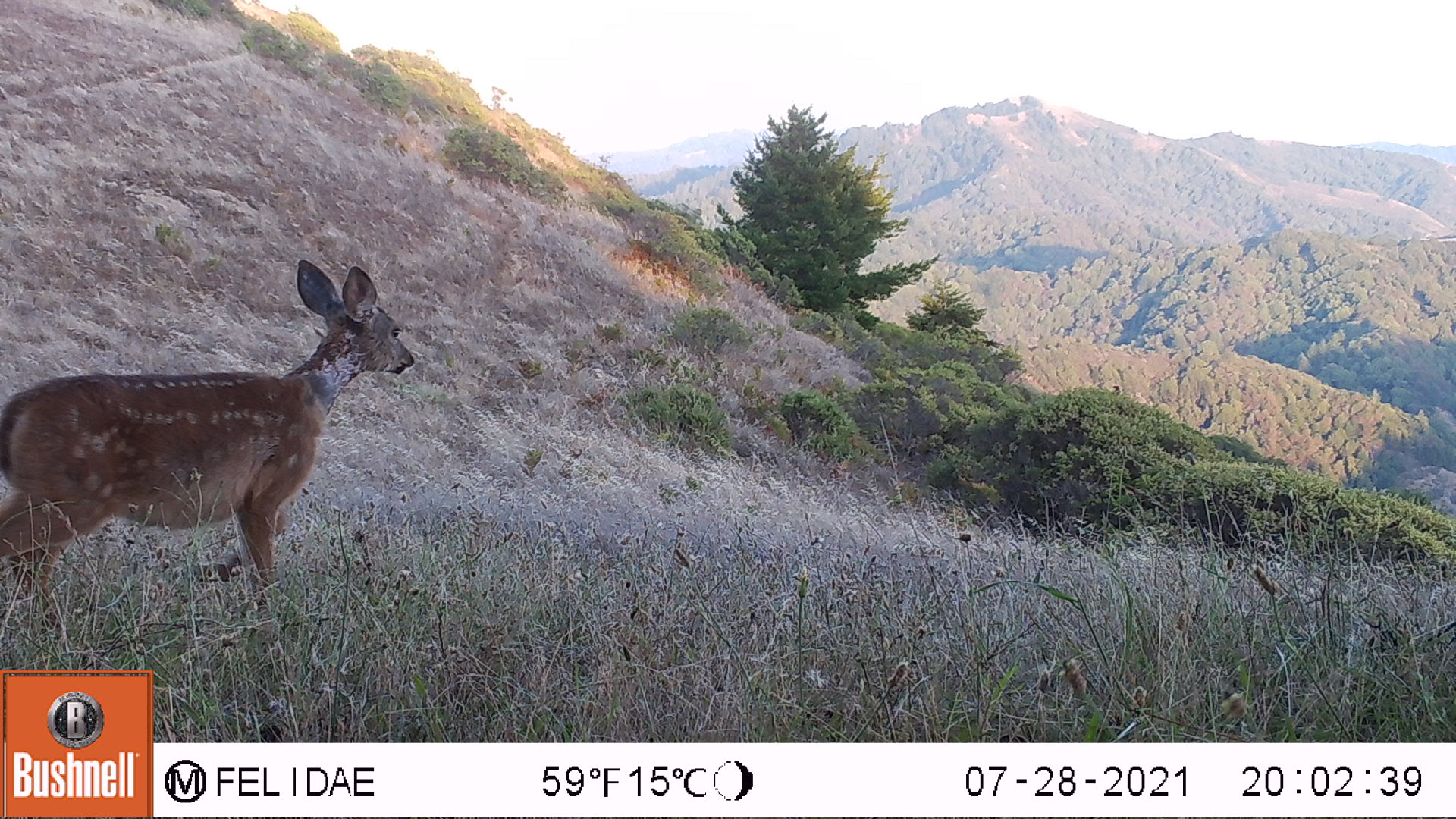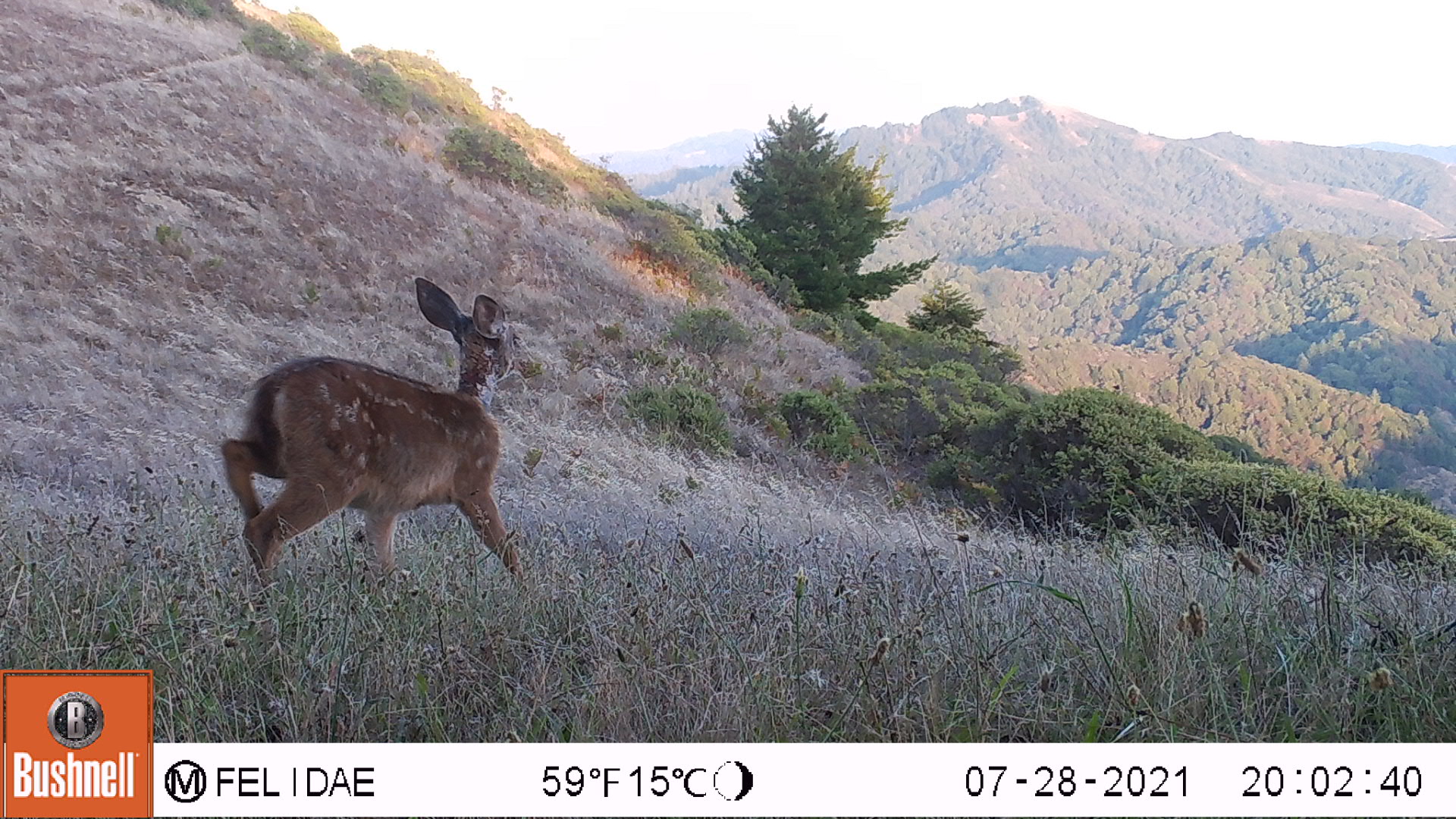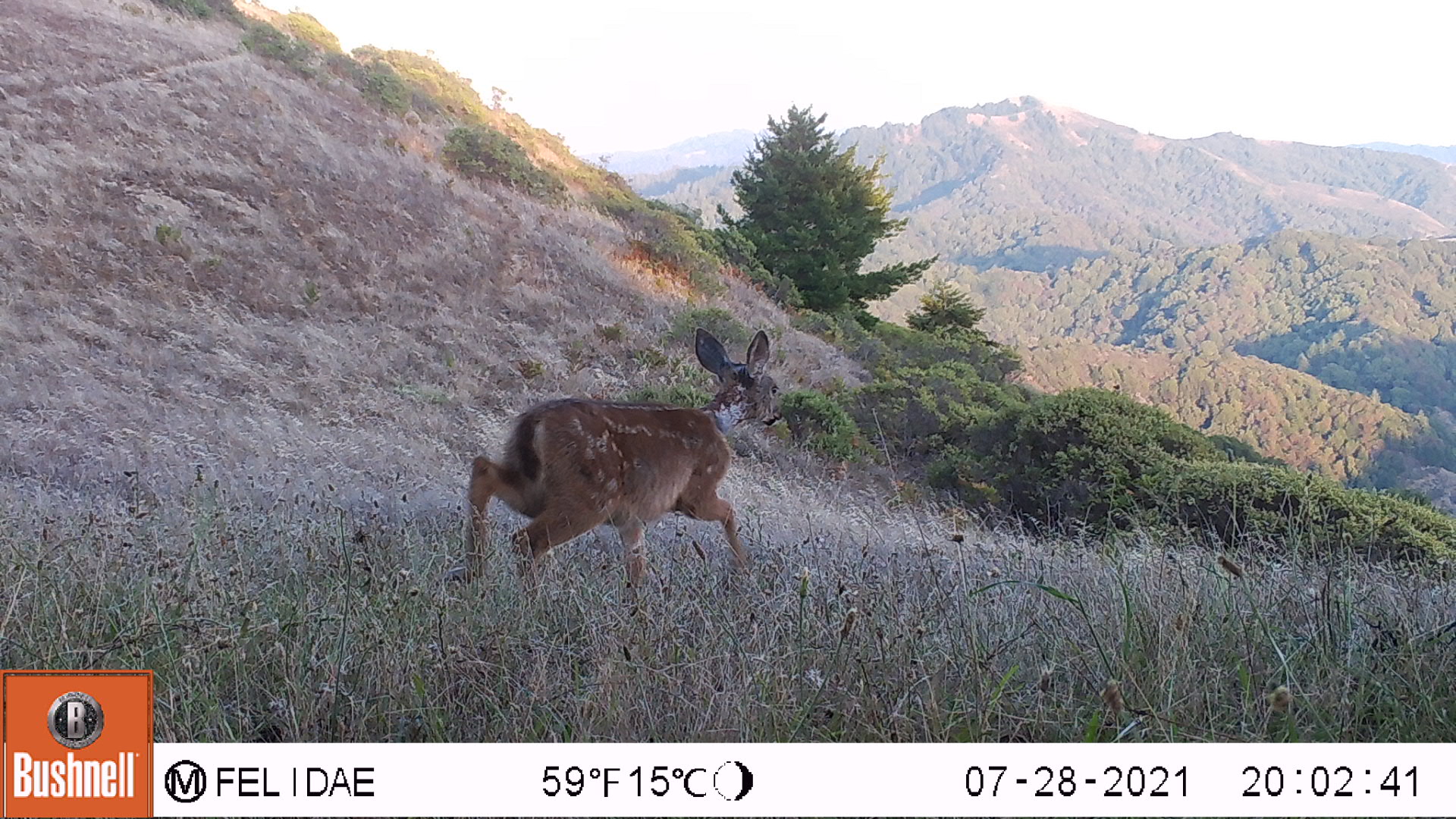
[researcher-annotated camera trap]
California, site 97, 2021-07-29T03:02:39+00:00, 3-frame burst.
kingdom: Animalia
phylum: Chordata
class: Mammalia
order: Artiodactyla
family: Cervidae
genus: Odocoileus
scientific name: Odocoileus hemionus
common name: mule deer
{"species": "mule deer (Odocoileus hemionus)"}